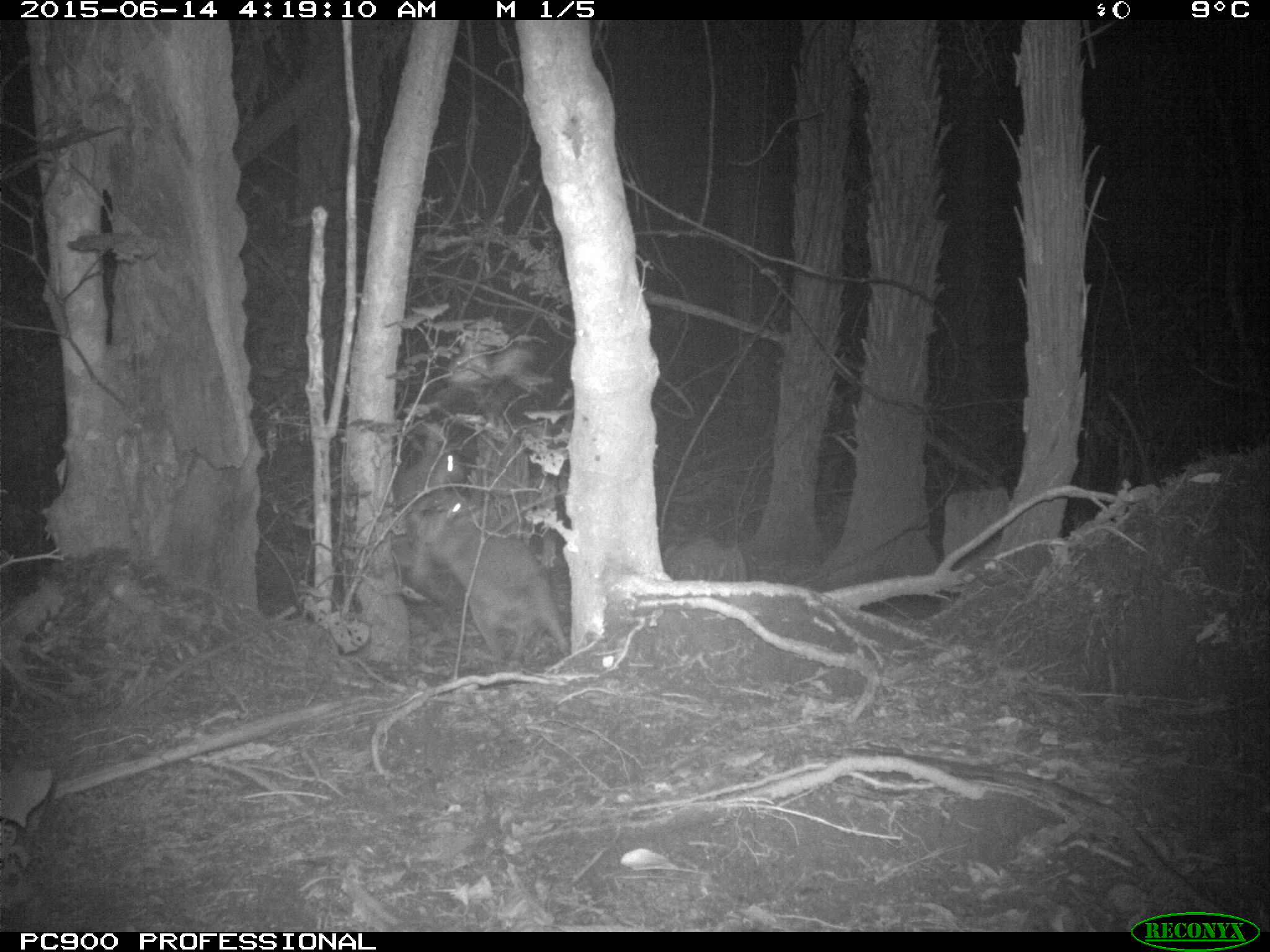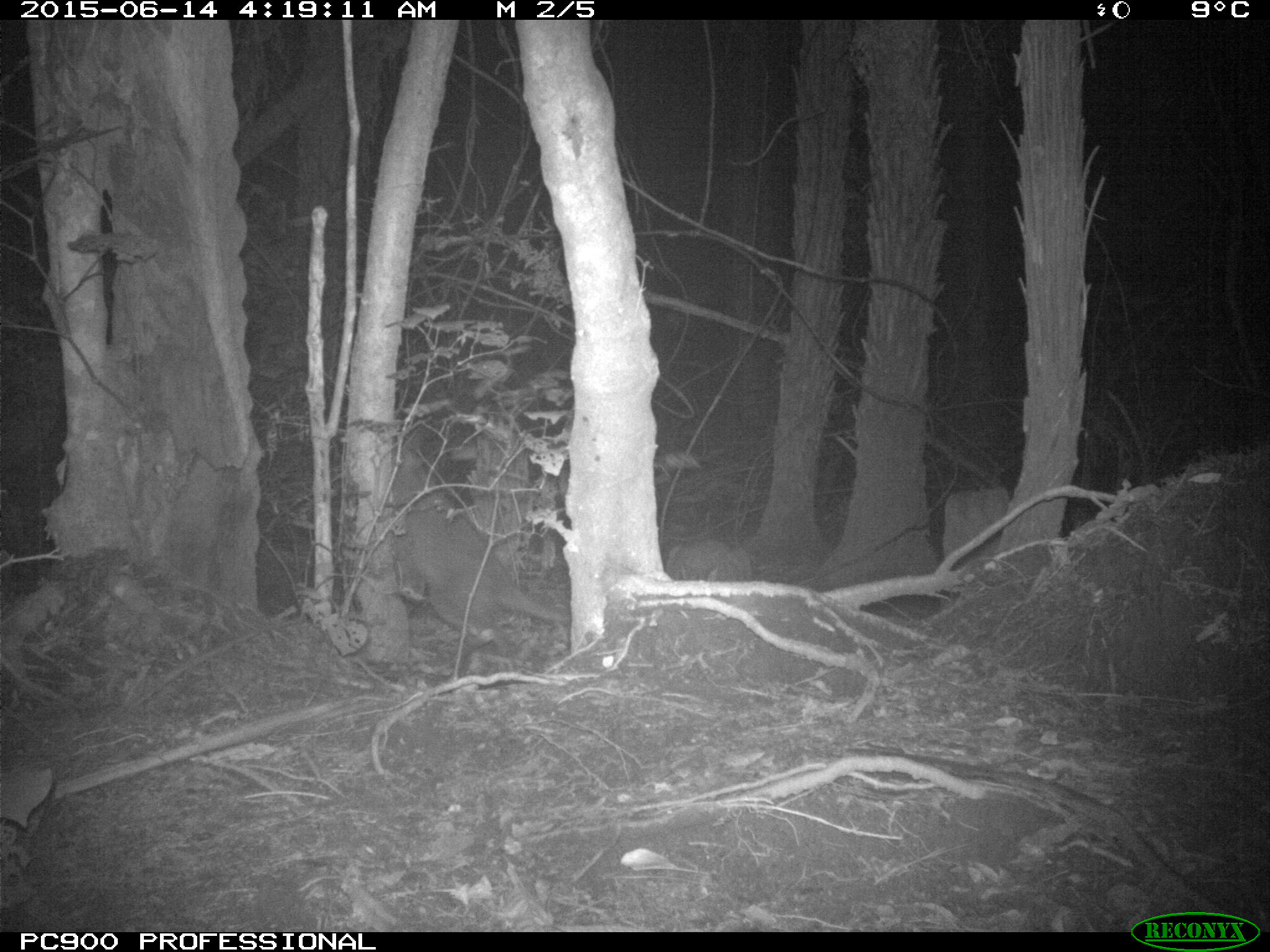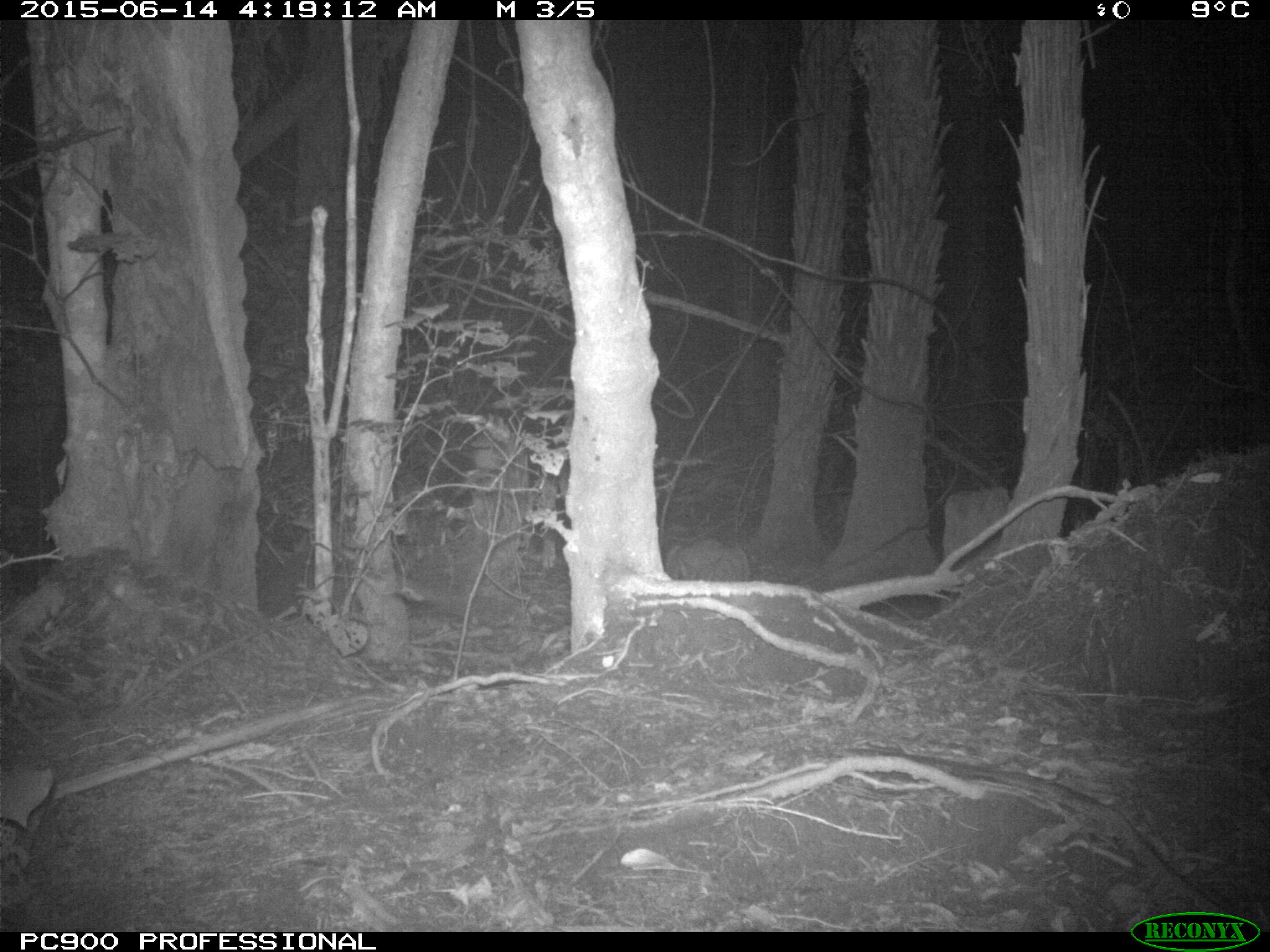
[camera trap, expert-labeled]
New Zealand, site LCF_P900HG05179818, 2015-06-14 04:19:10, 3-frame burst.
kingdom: Animalia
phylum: Chordata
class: Mammalia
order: Diprotodontia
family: Macropodidae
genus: Notamacropus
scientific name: Notamacropus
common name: wallaby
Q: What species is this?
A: Wallaby (Notamacropus).